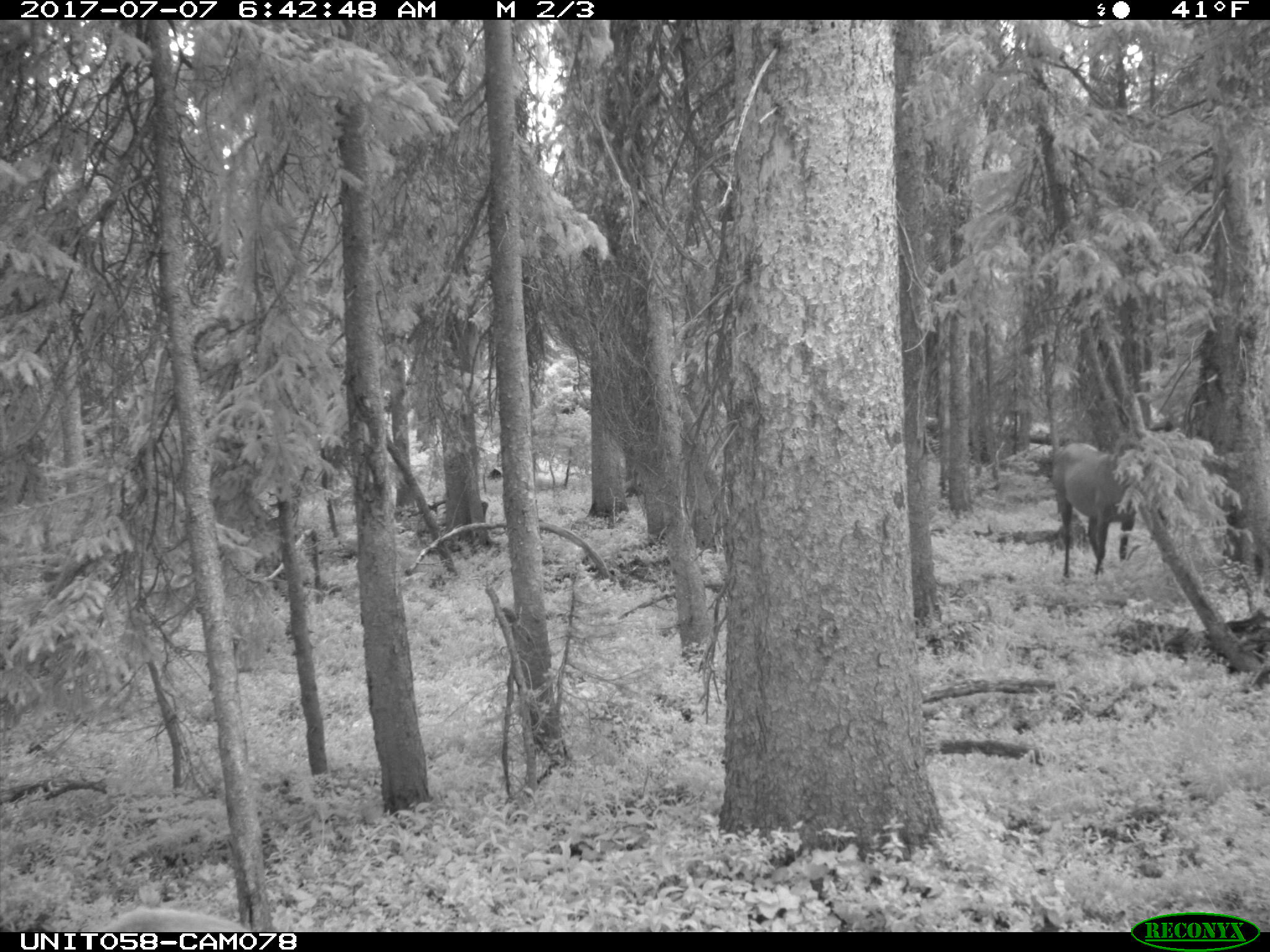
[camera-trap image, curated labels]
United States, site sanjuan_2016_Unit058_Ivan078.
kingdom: Animalia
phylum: Chordata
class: Mammalia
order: Artiodactyla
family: Cervidae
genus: Cervus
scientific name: Cervus elaphus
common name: red deer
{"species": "Cervus elaphus (red deer)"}